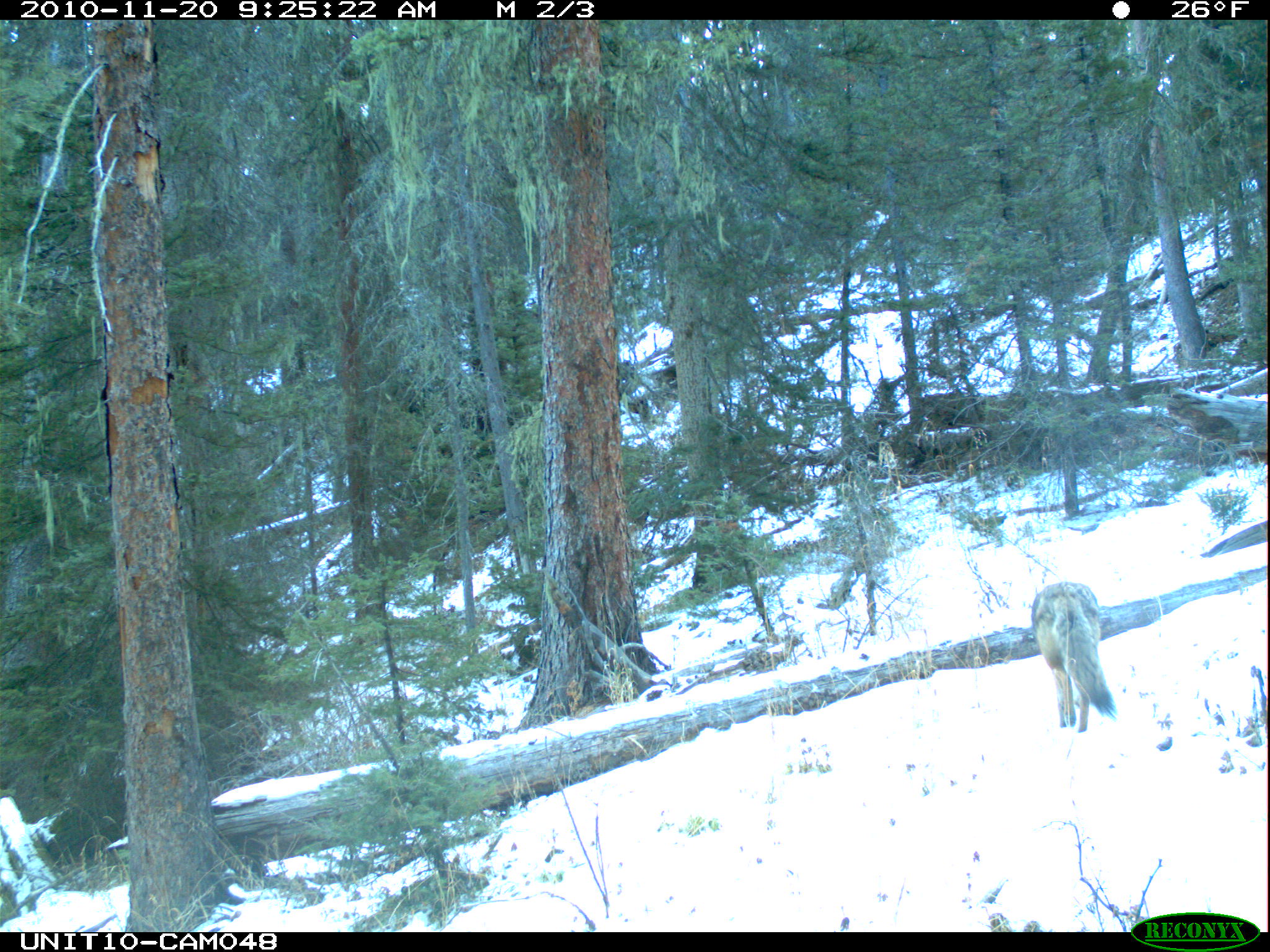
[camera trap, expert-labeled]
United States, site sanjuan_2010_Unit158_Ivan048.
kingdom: Animalia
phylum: Chordata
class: Mammalia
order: Carnivora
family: Canidae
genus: Canis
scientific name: Canis latrans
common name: coyote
Canis latrans (coyote).